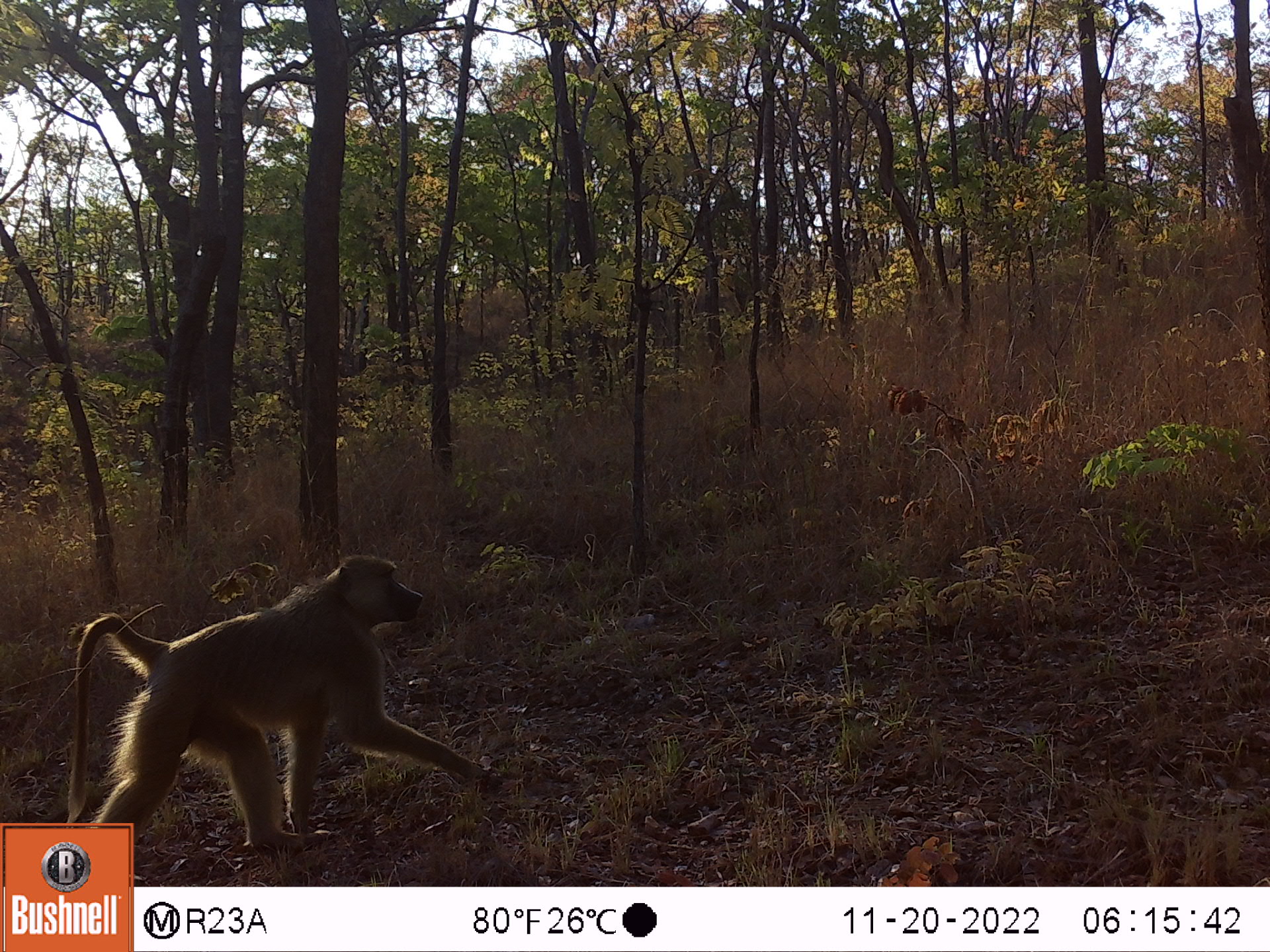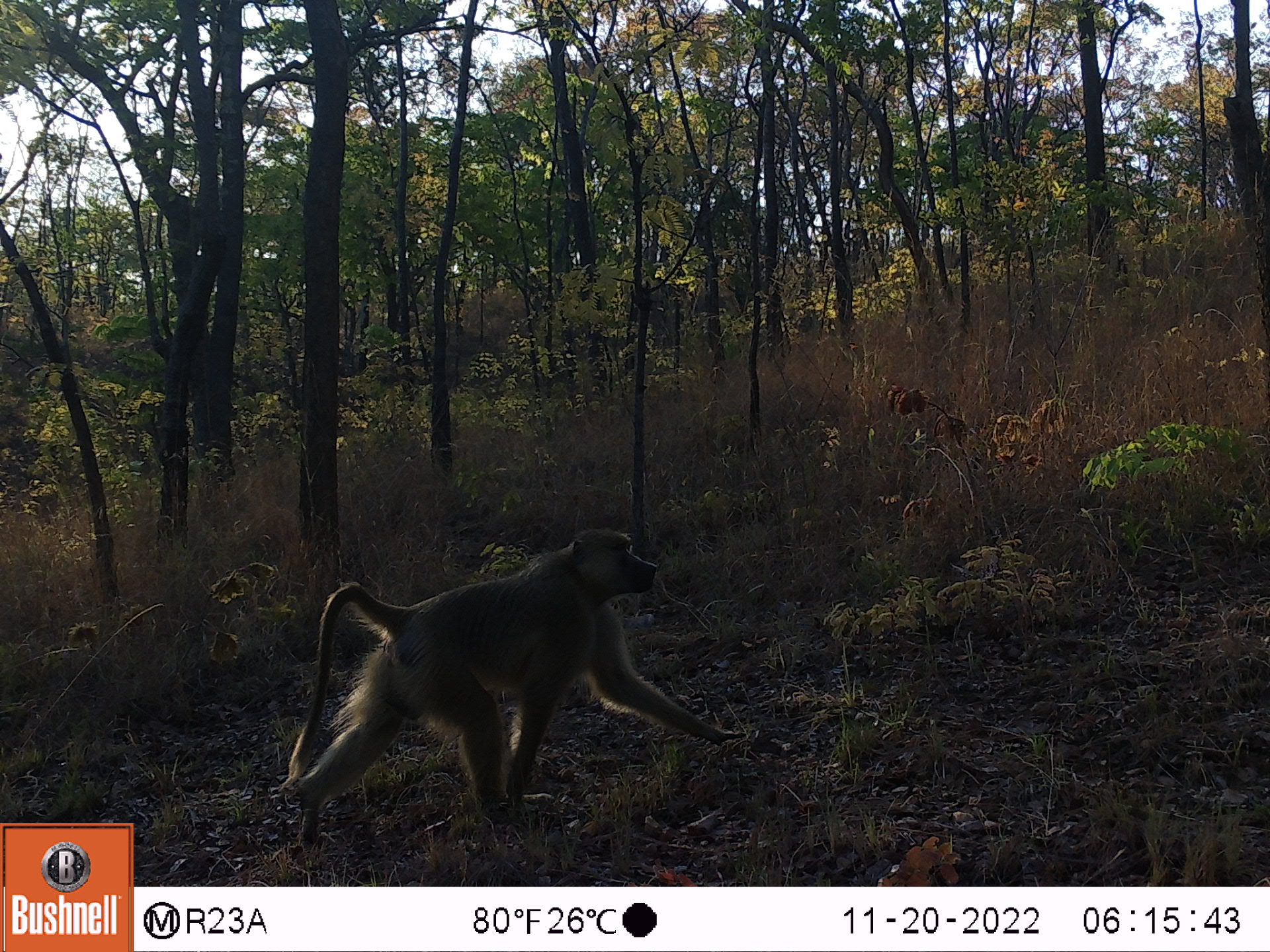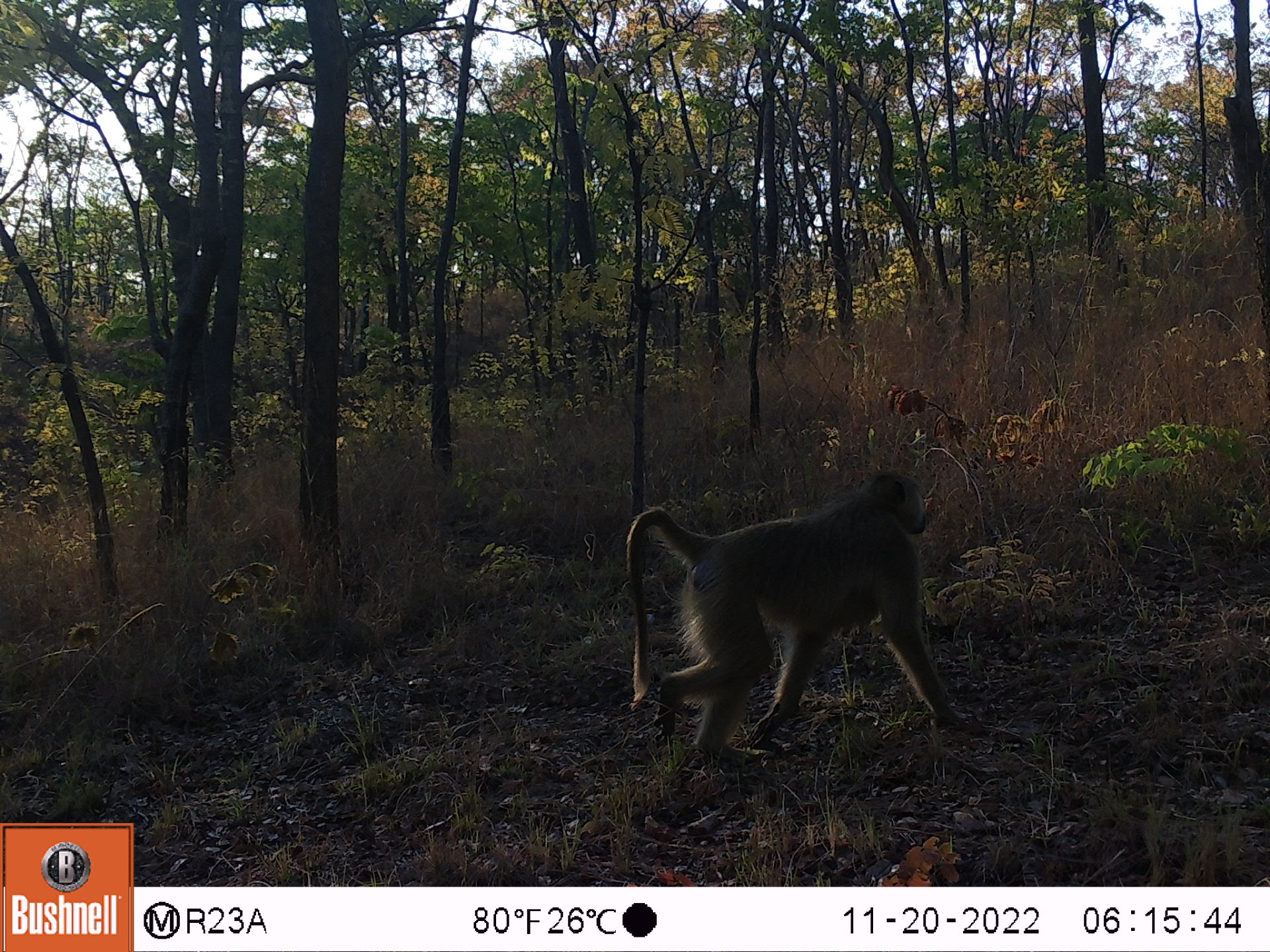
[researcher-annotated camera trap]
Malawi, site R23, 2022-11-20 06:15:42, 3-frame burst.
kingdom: Animalia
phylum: Chordata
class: Mammalia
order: Primates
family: Cercopithecidae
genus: Papio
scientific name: Papio cynocephalus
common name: yellow baboon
Yellow baboon (Papio cynocephalus), count 1.